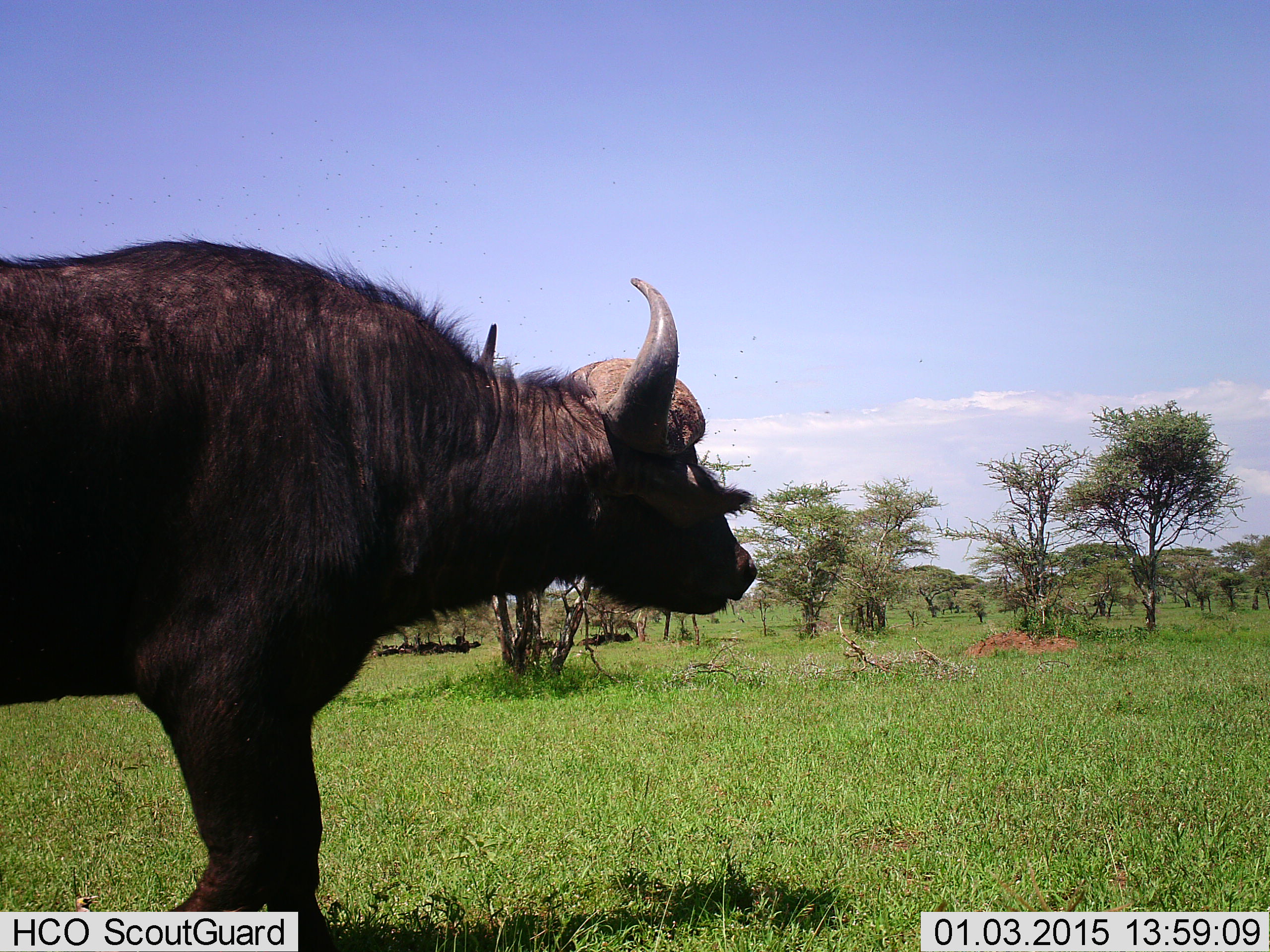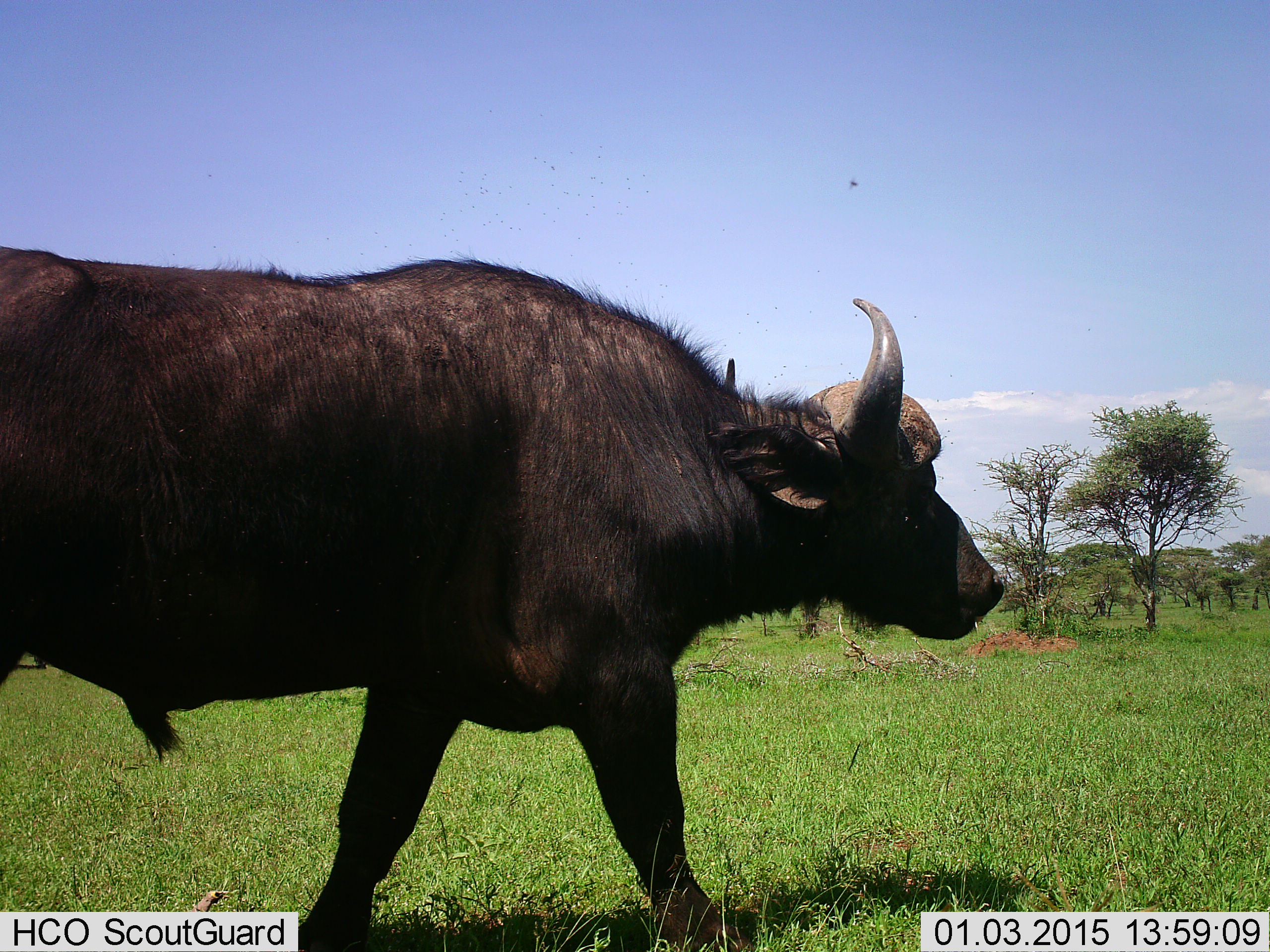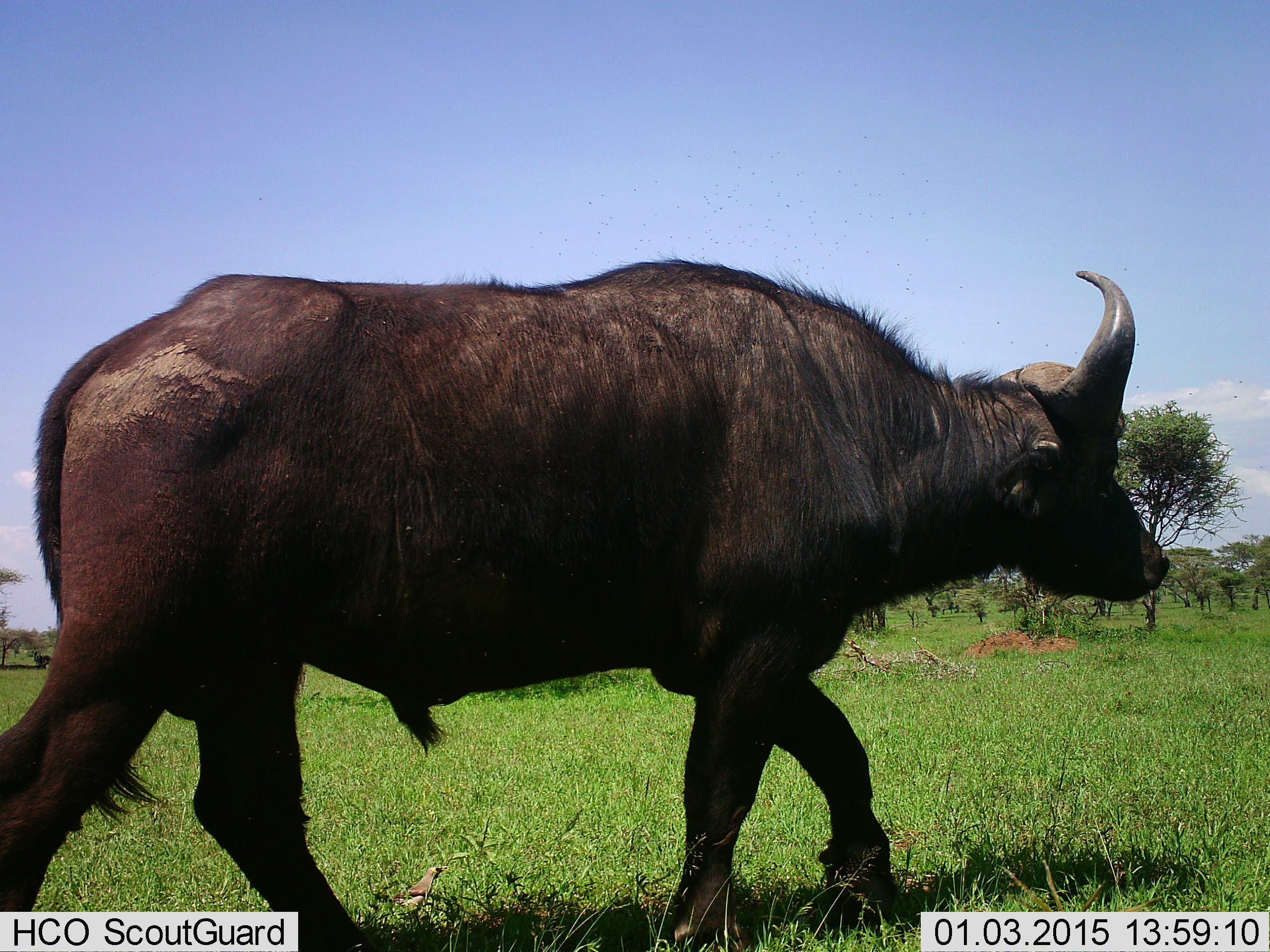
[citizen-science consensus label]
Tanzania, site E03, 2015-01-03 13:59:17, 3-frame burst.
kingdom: Animalia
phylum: Chordata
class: Mammalia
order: Artiodactyla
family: Bovidae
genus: Syncerus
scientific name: Syncerus caffer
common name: cape buffalo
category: buffalo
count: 1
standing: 7%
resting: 7%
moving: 100%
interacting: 7%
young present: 0%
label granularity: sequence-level